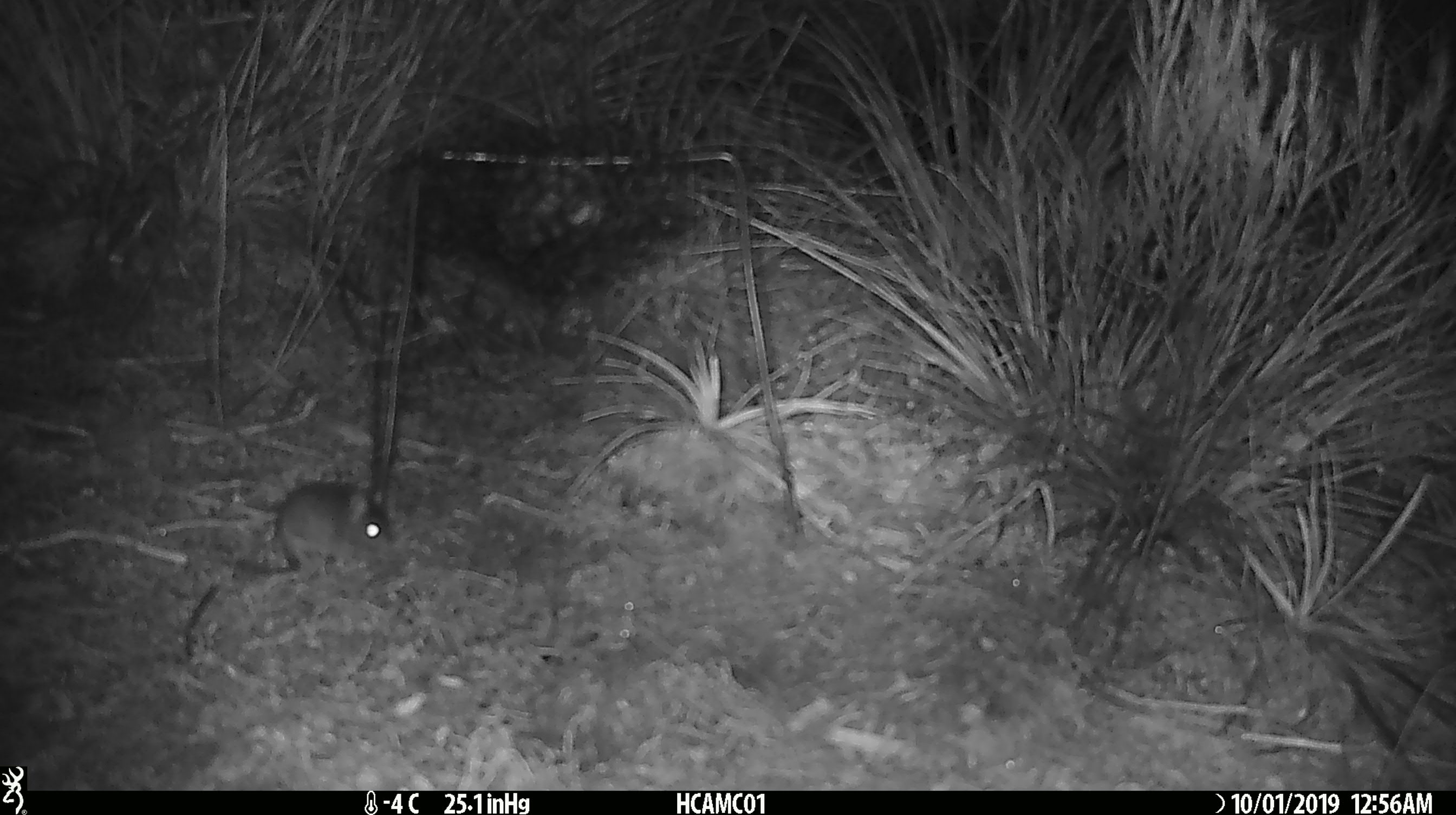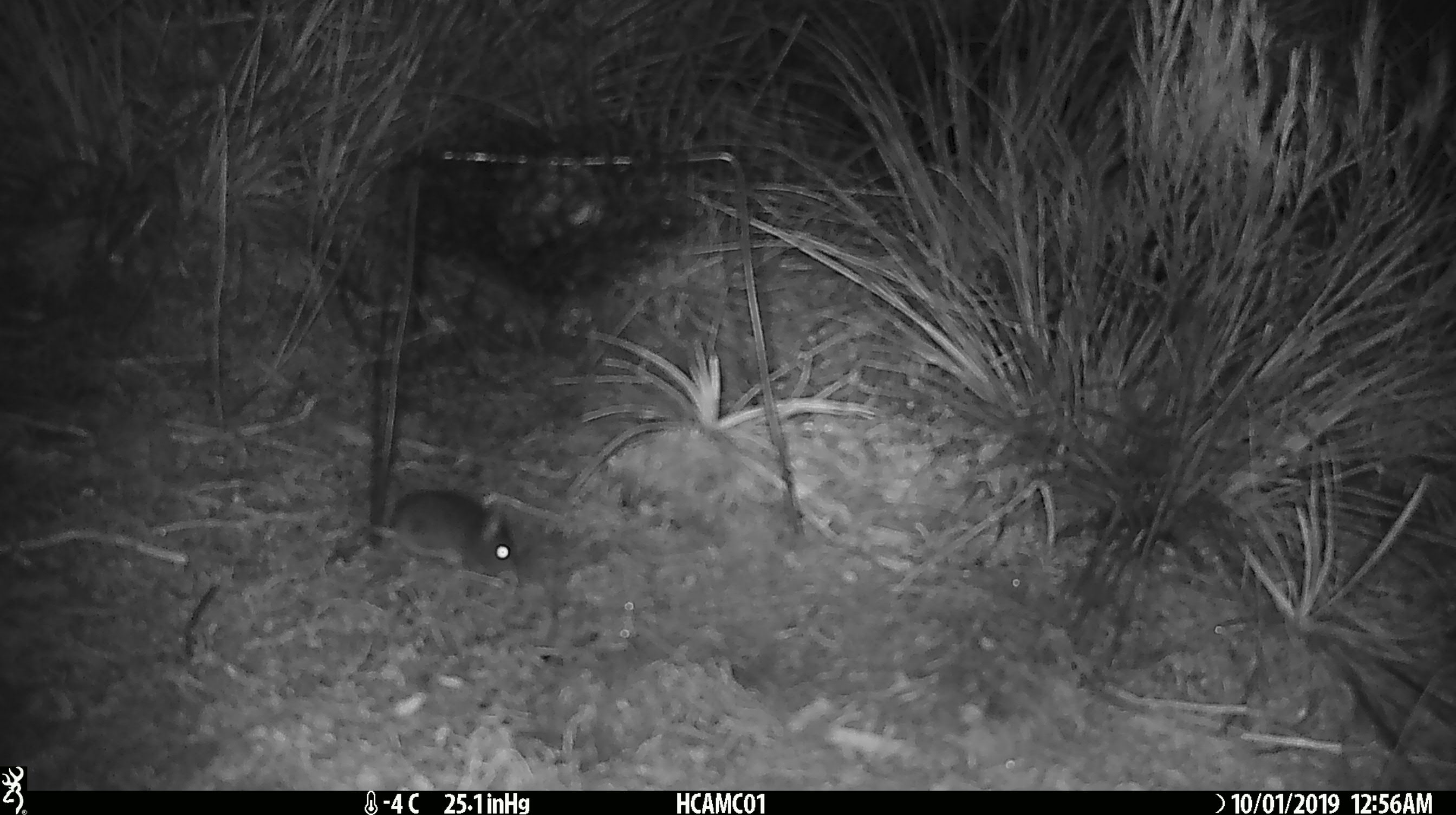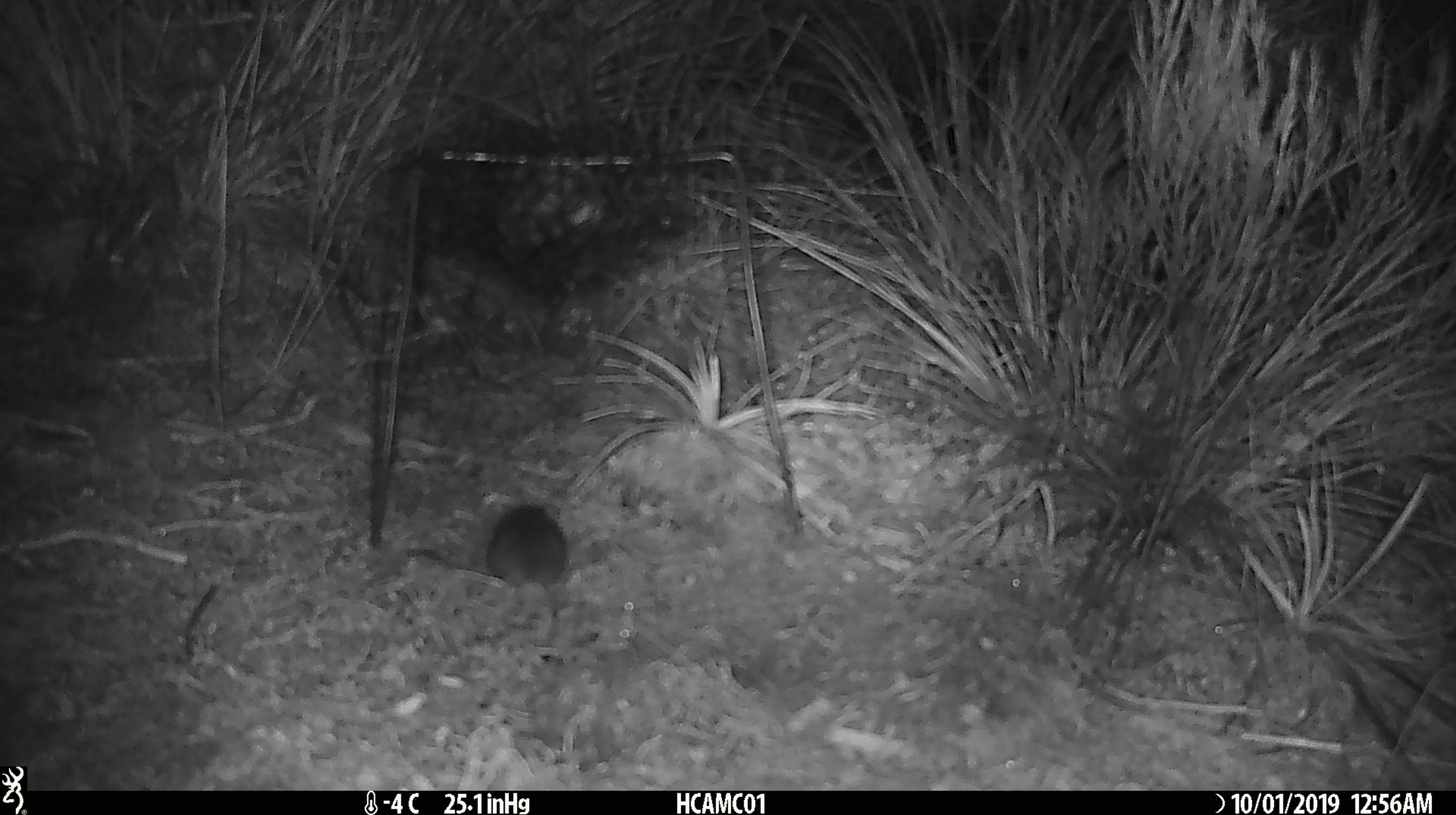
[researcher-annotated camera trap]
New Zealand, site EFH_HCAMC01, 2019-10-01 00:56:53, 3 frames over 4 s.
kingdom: Animalia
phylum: Chordata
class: Mammalia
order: Rodentia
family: Muridae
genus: Mus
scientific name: Mus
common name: mouse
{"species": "mouse (Mus)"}